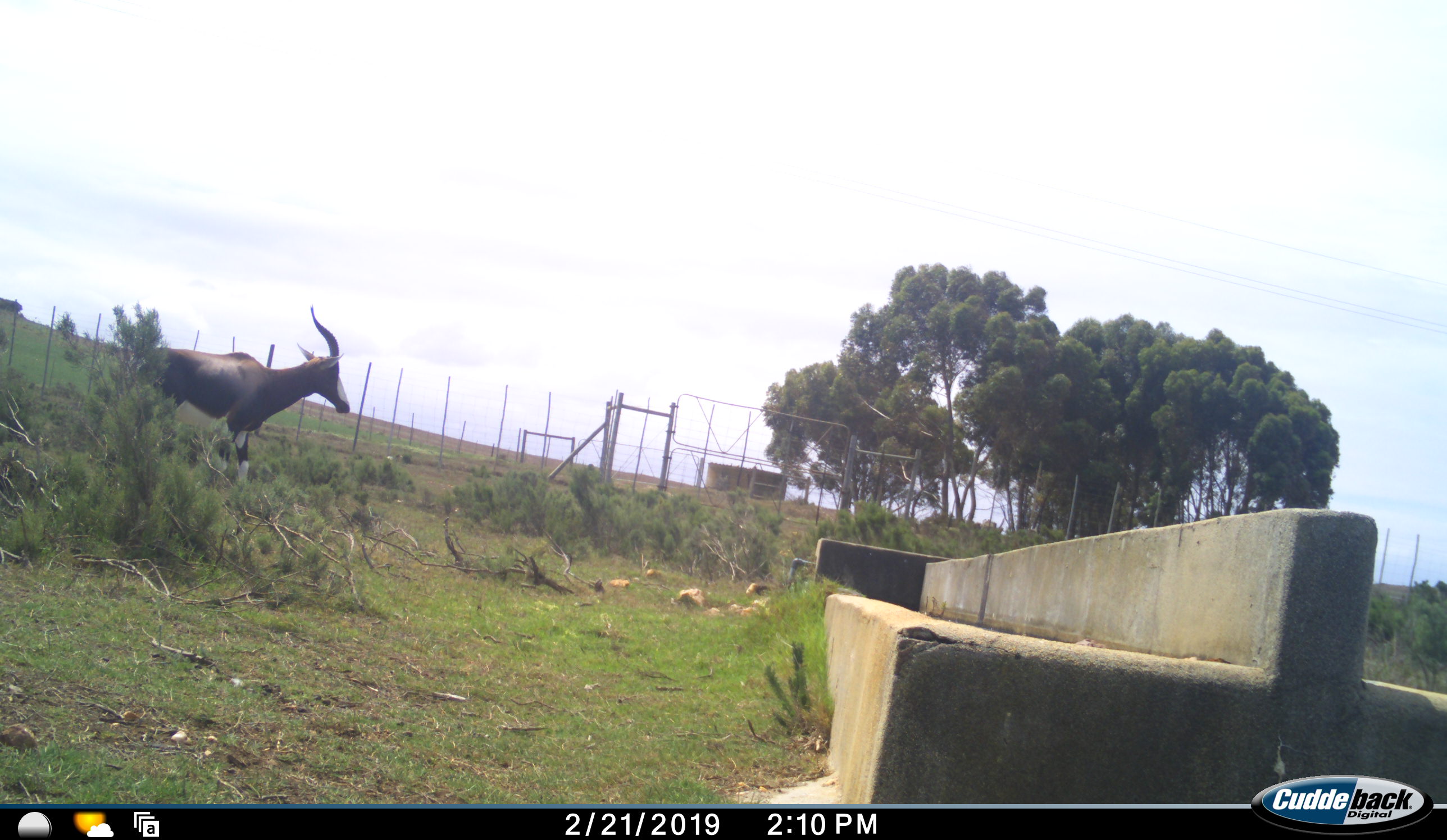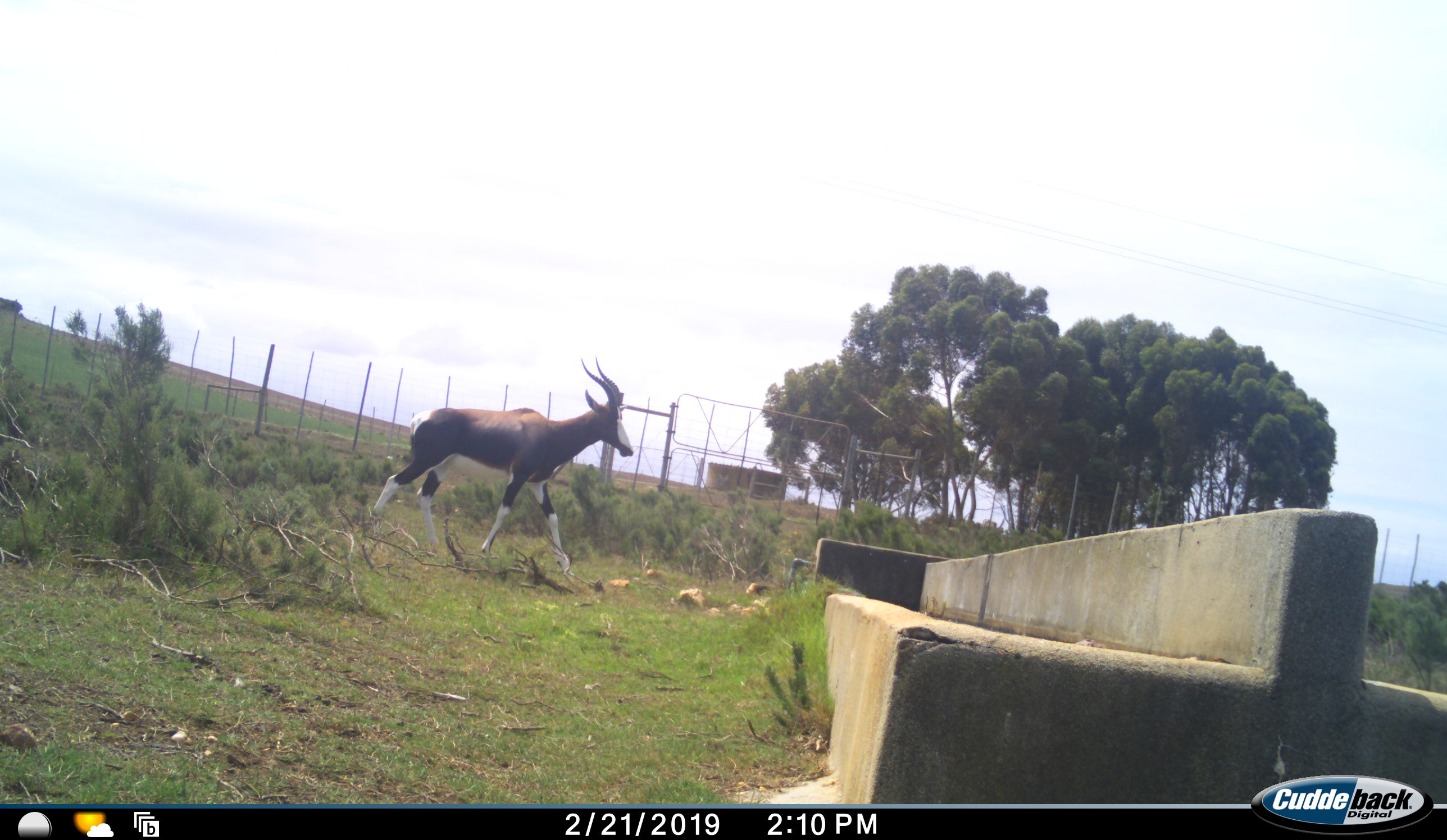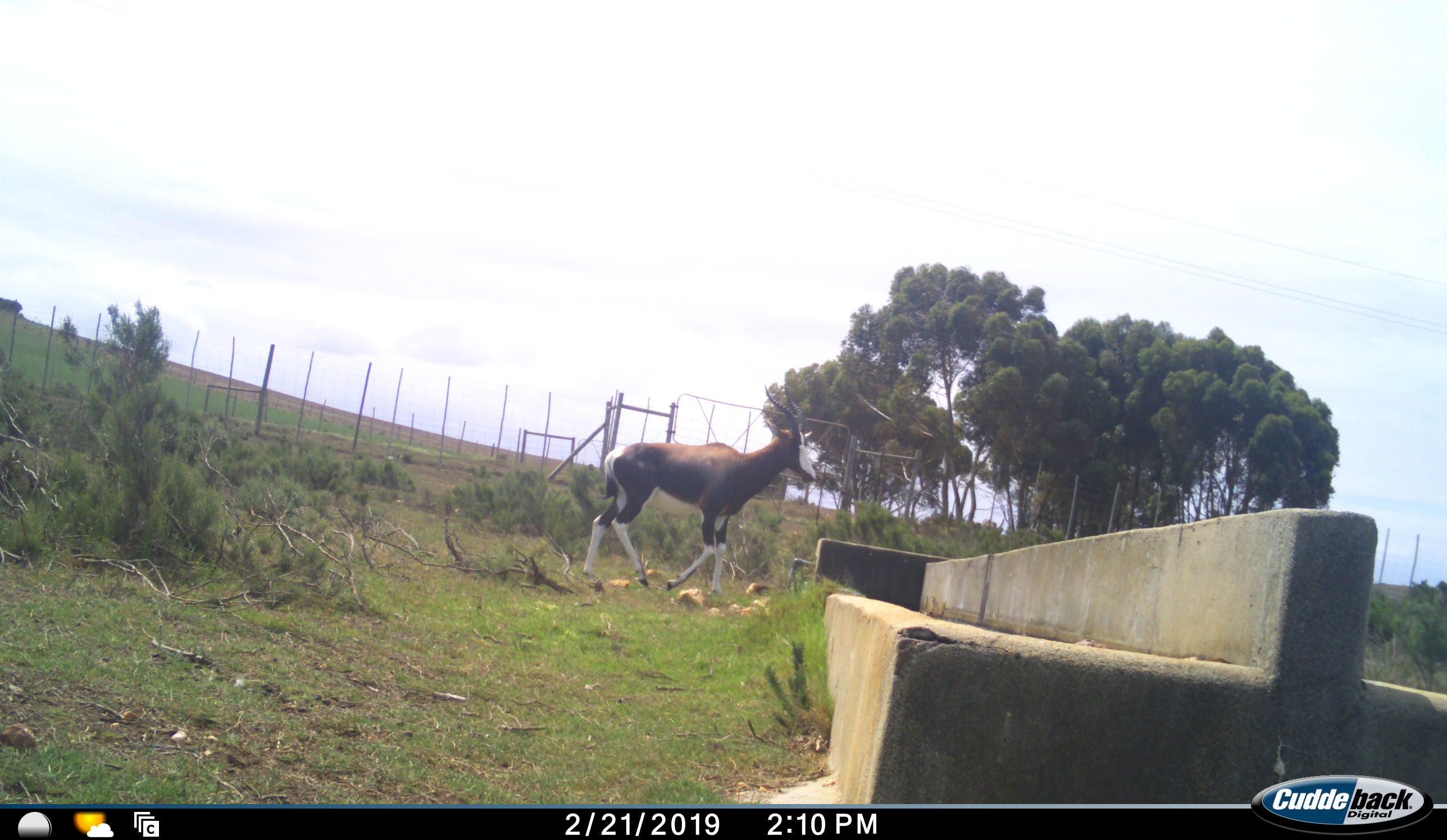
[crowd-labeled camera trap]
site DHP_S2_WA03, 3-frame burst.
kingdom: Animalia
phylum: Chordata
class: Mammalia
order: Artiodactyla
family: Bovidae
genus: Damaliscus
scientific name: Damaliscus pygargus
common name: bontebok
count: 1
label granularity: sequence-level